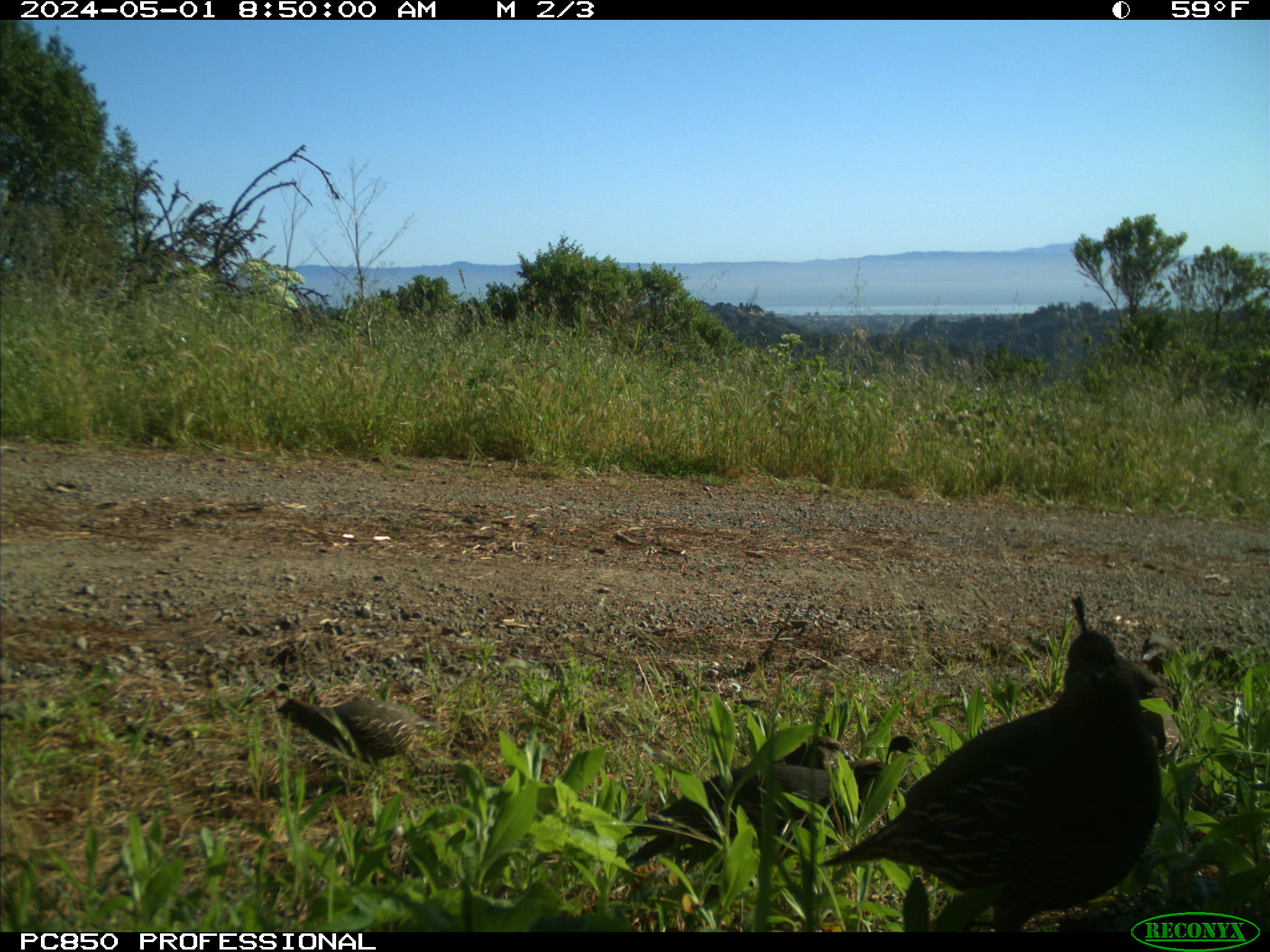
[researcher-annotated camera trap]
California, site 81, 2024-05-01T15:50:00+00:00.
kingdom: Animalia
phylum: Chordata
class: Aves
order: Galliformes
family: Odontophoridae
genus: Callipepla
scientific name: Callipepla californica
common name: california quail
California quail (Callipepla californica).